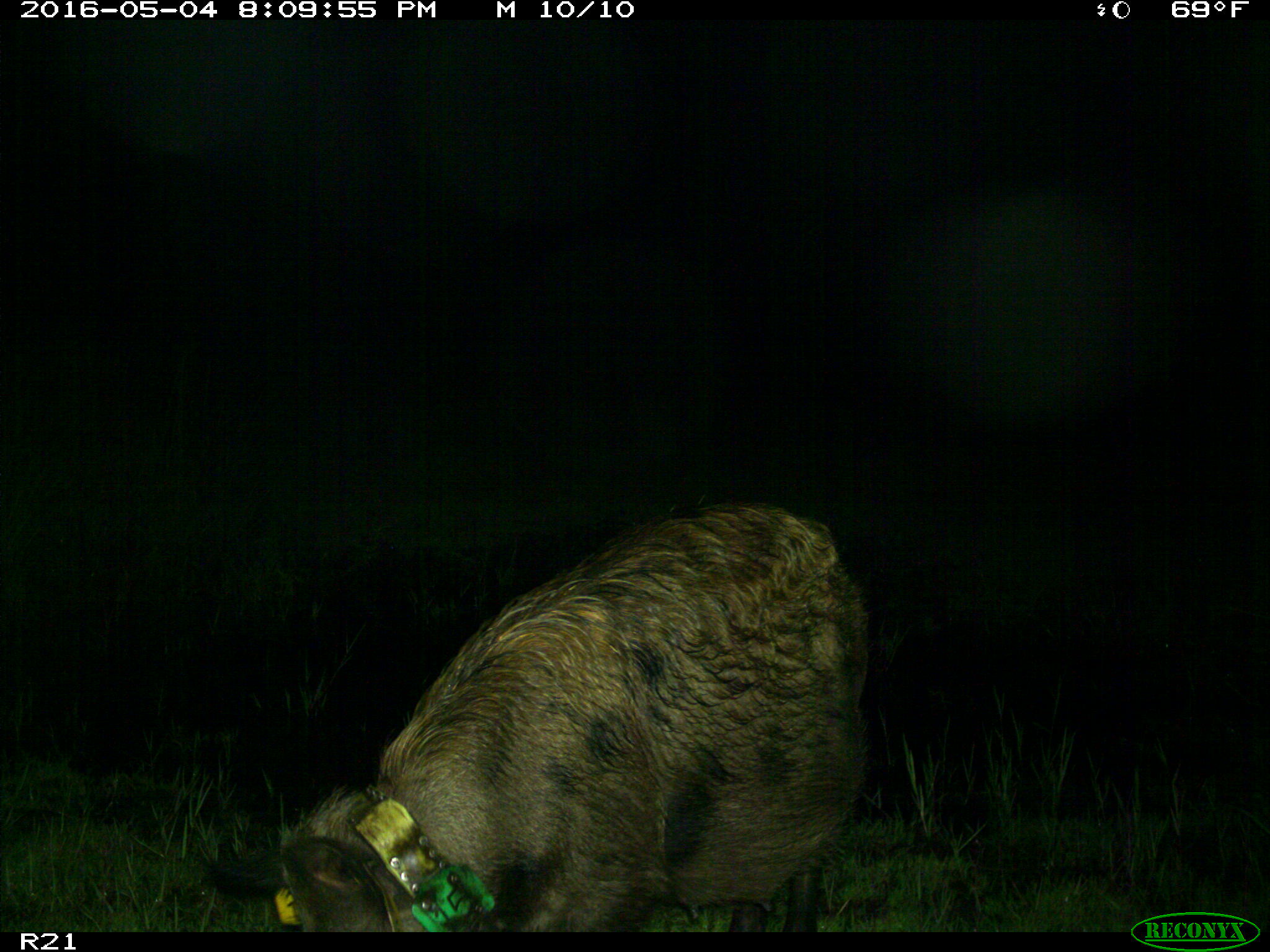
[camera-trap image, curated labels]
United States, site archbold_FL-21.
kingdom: Animalia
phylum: Chordata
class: Mammalia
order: Artiodactyla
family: Suidae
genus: Sus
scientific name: Sus scrofa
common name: wild boar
Sus scrofa (wild boar).